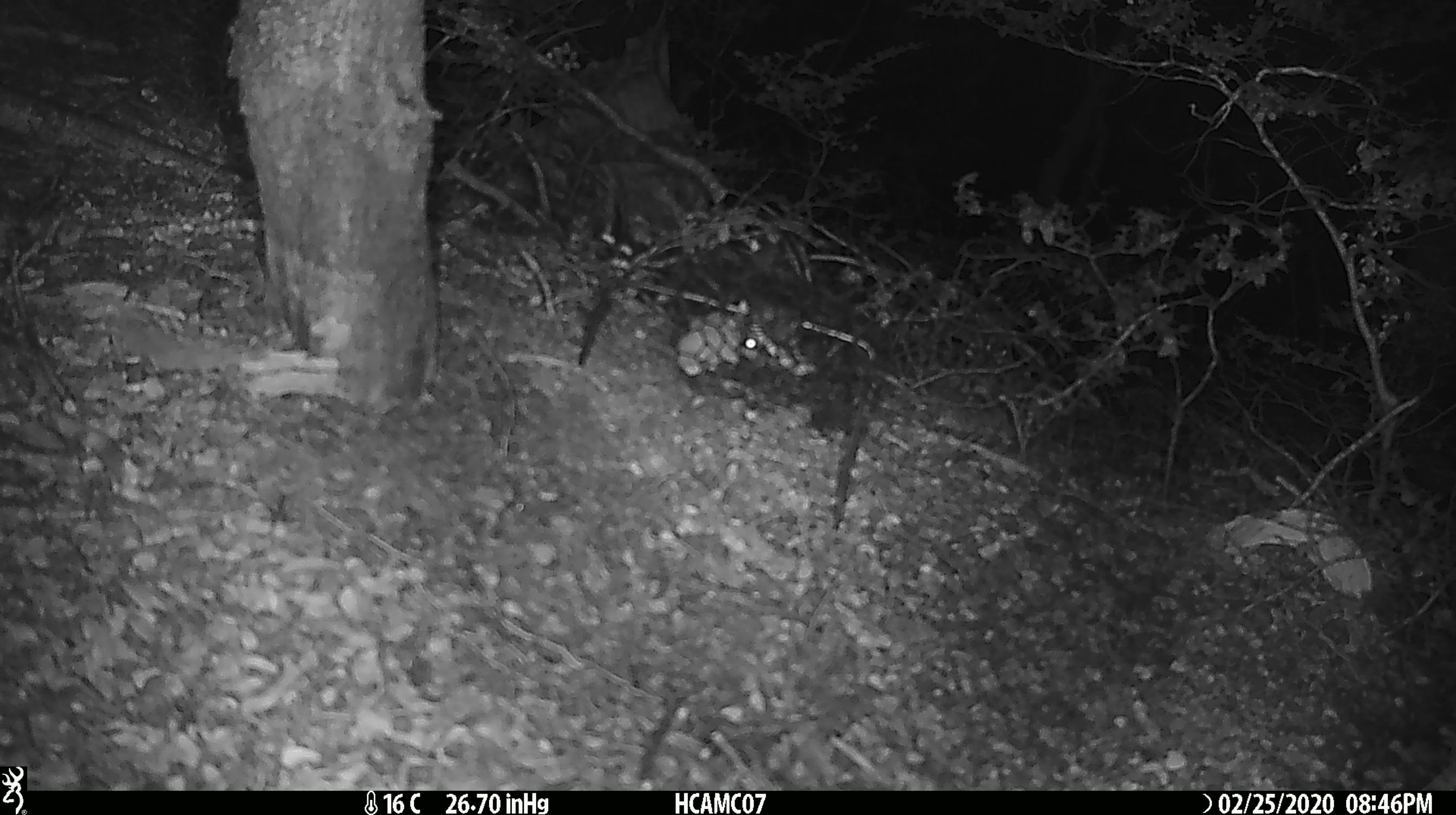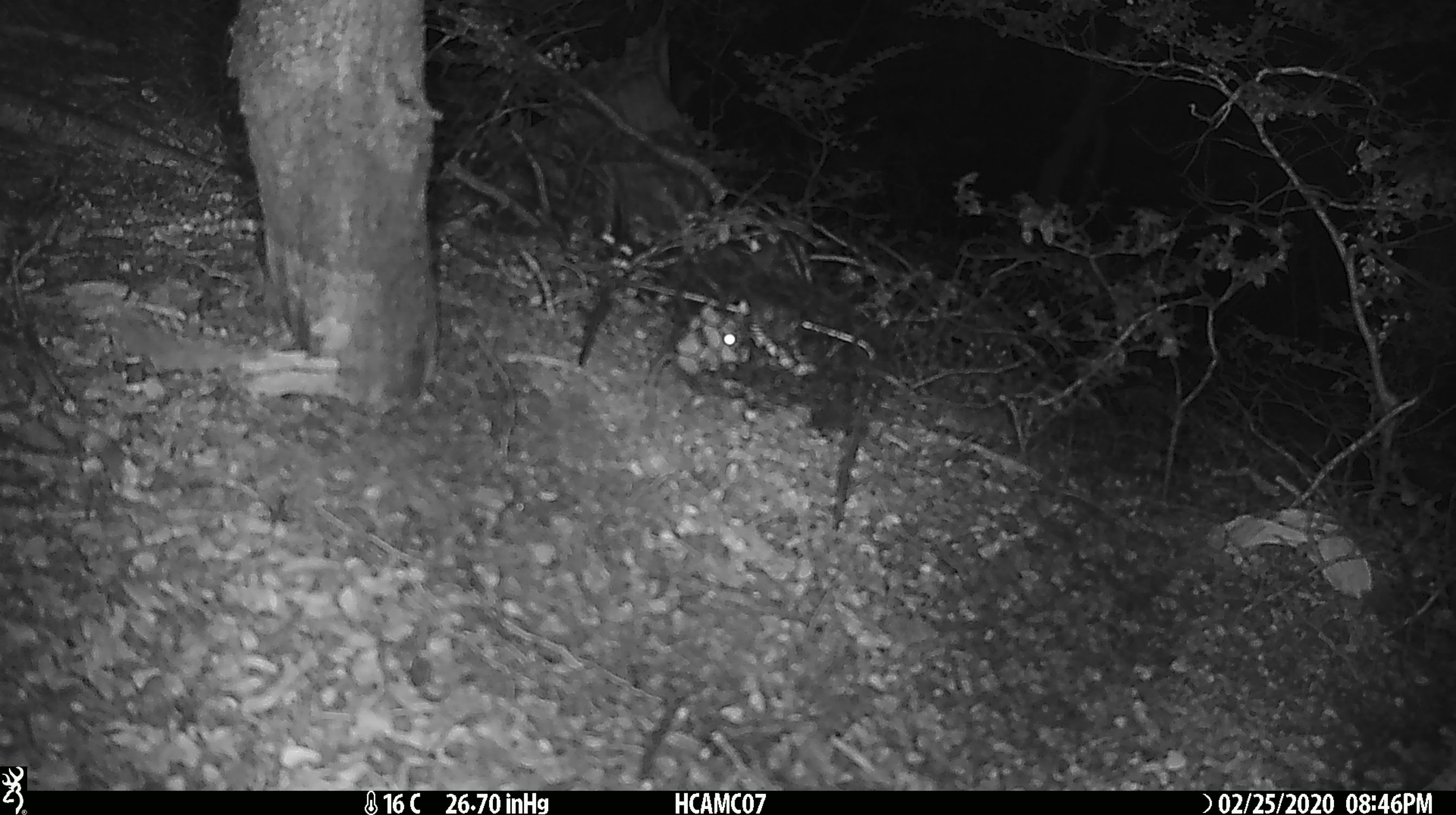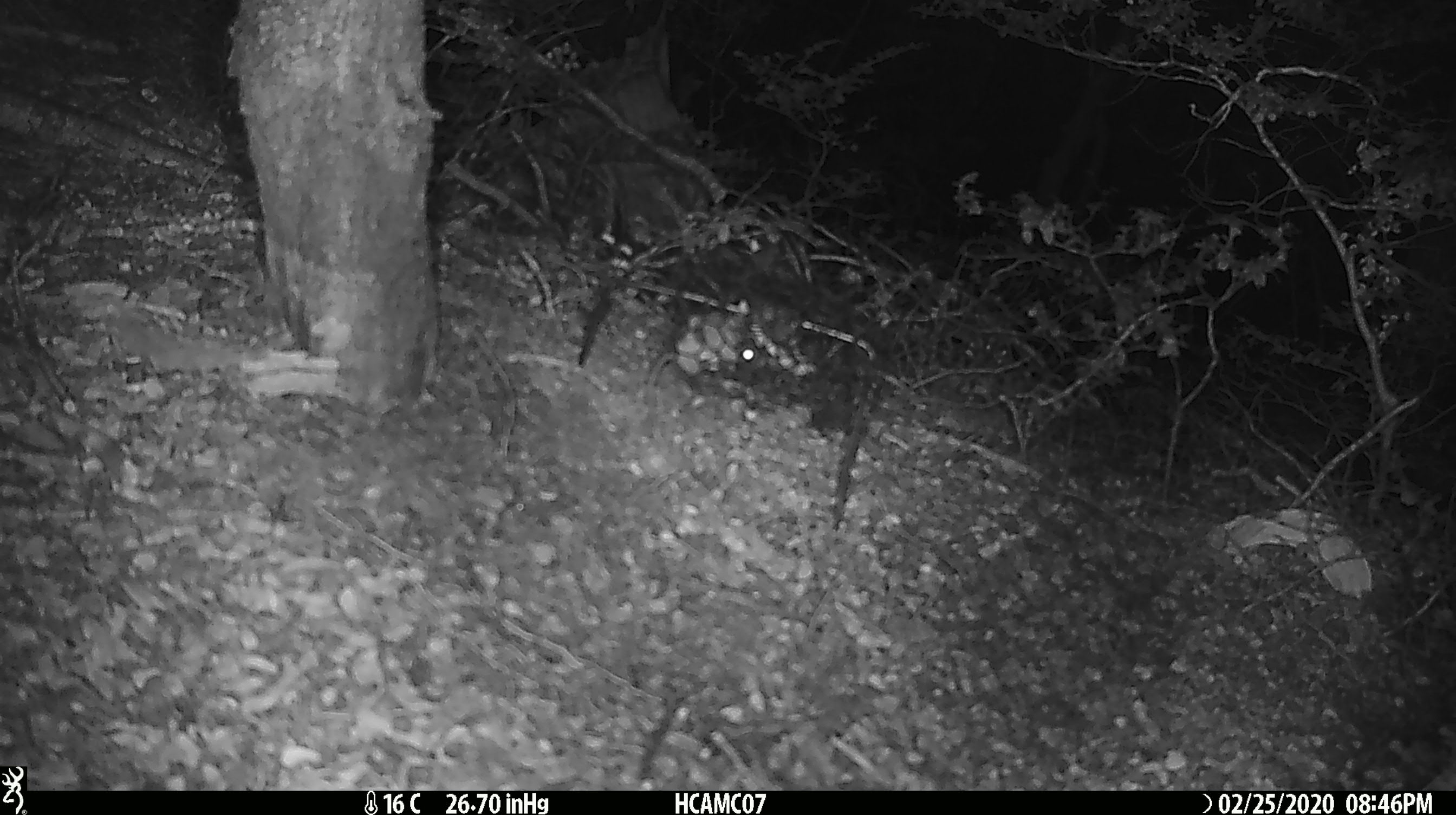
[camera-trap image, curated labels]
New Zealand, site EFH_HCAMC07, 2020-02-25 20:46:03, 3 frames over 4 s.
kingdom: Animalia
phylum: Chordata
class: Mammalia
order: Rodentia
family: Muridae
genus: Mus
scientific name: Mus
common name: mouse